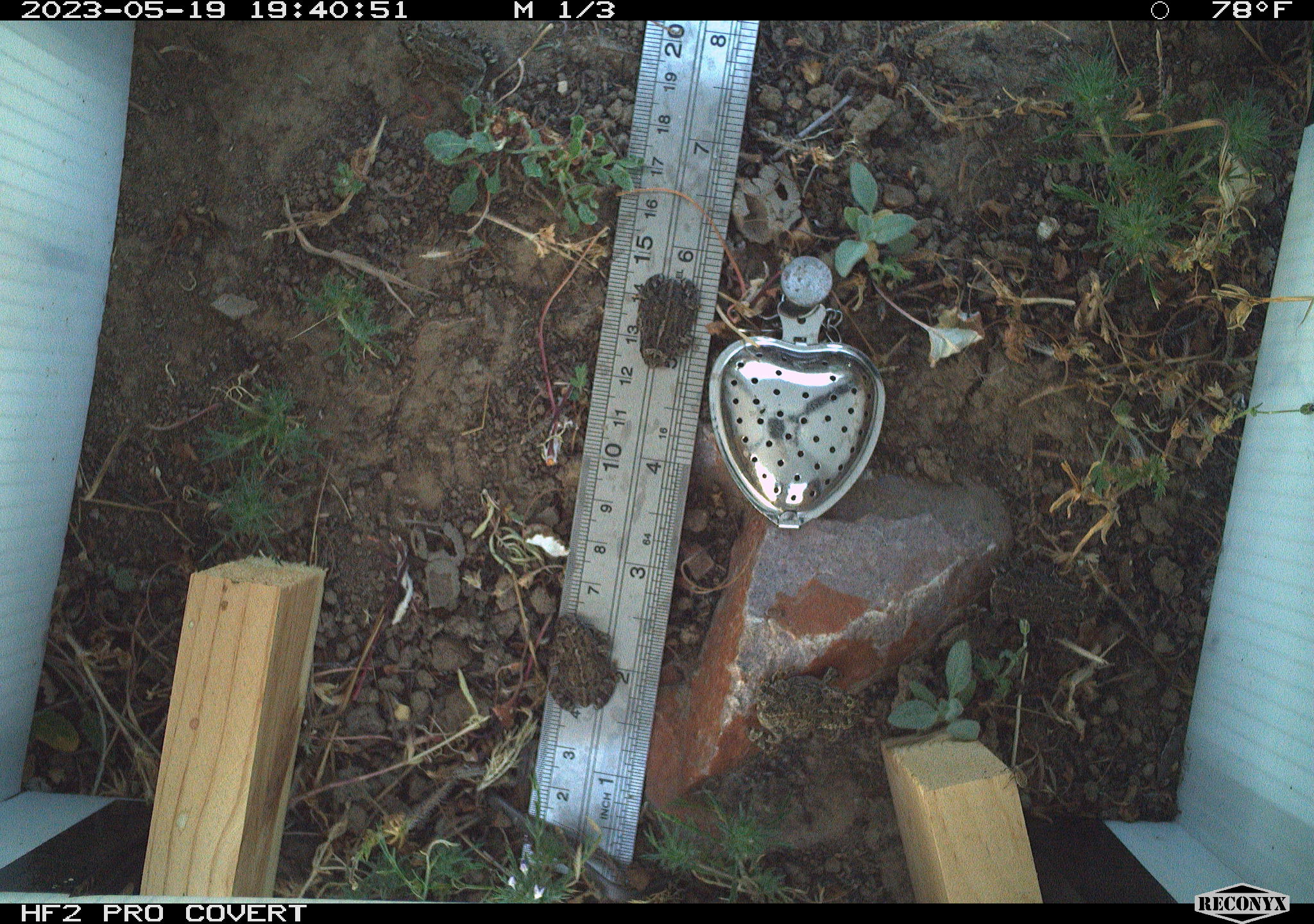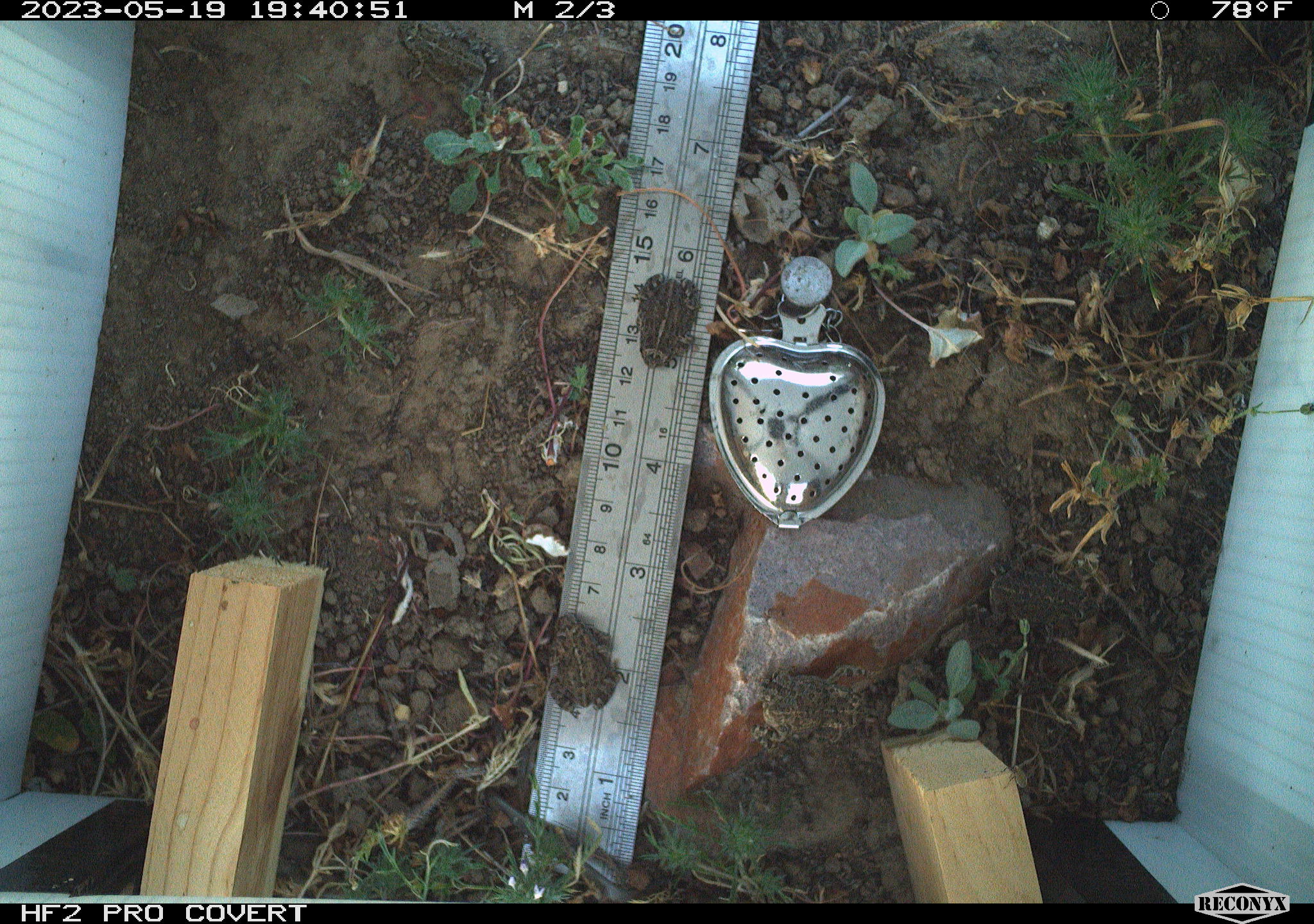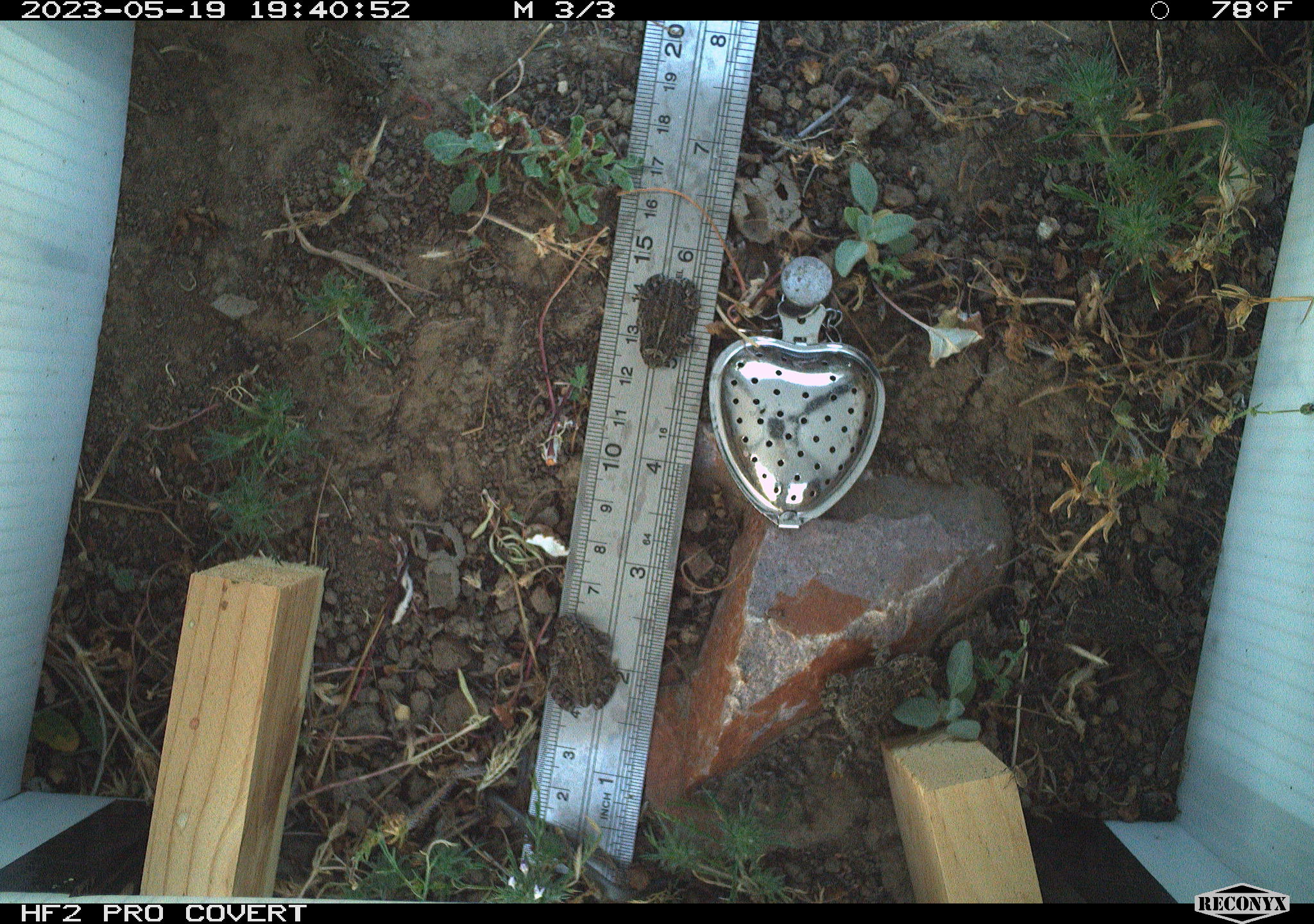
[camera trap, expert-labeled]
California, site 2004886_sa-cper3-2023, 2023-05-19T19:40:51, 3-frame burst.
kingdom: Animalia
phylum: Chordata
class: Amphibia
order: Anura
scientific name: Anura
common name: frogs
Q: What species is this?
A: Frogs (Anura).